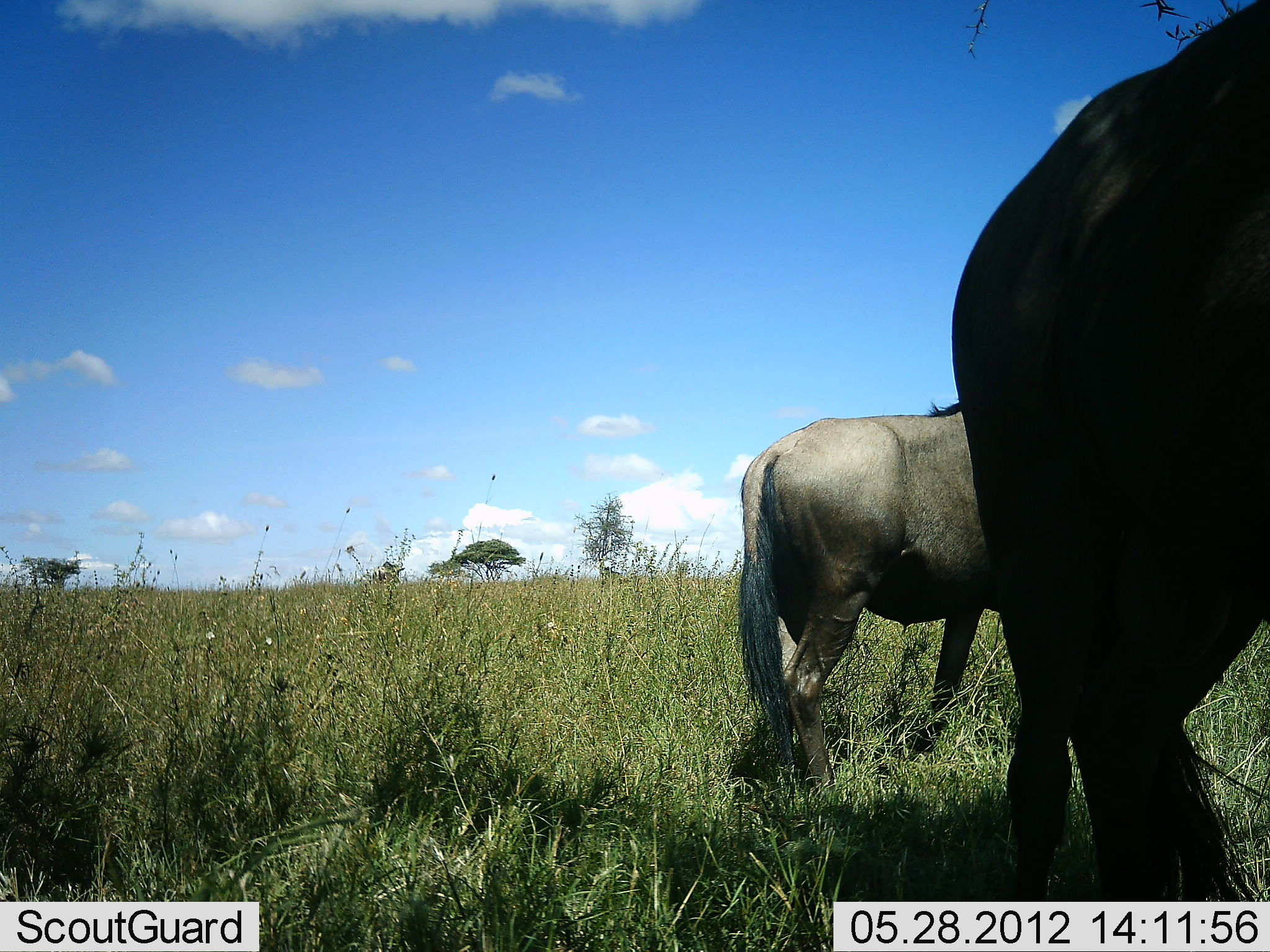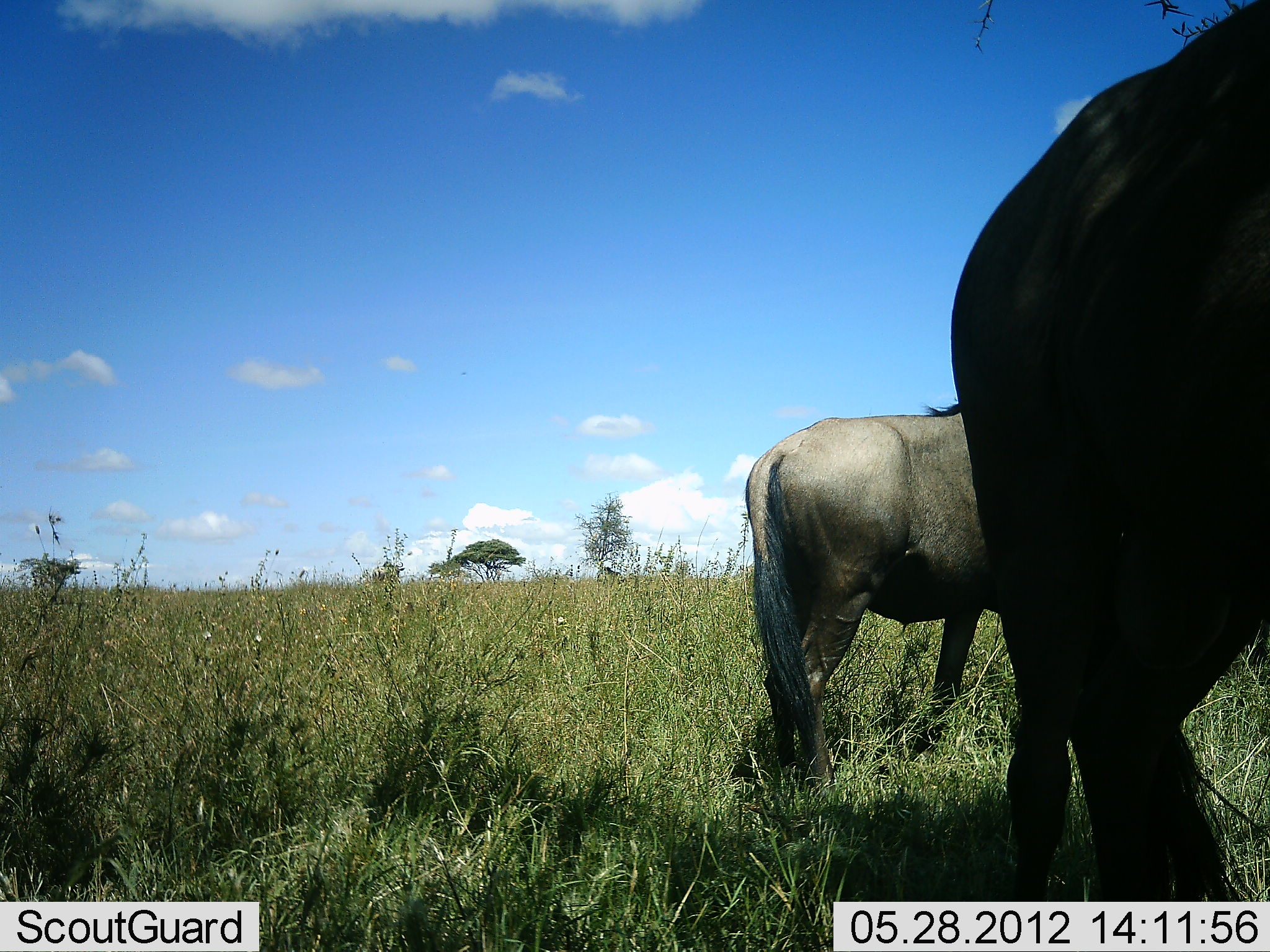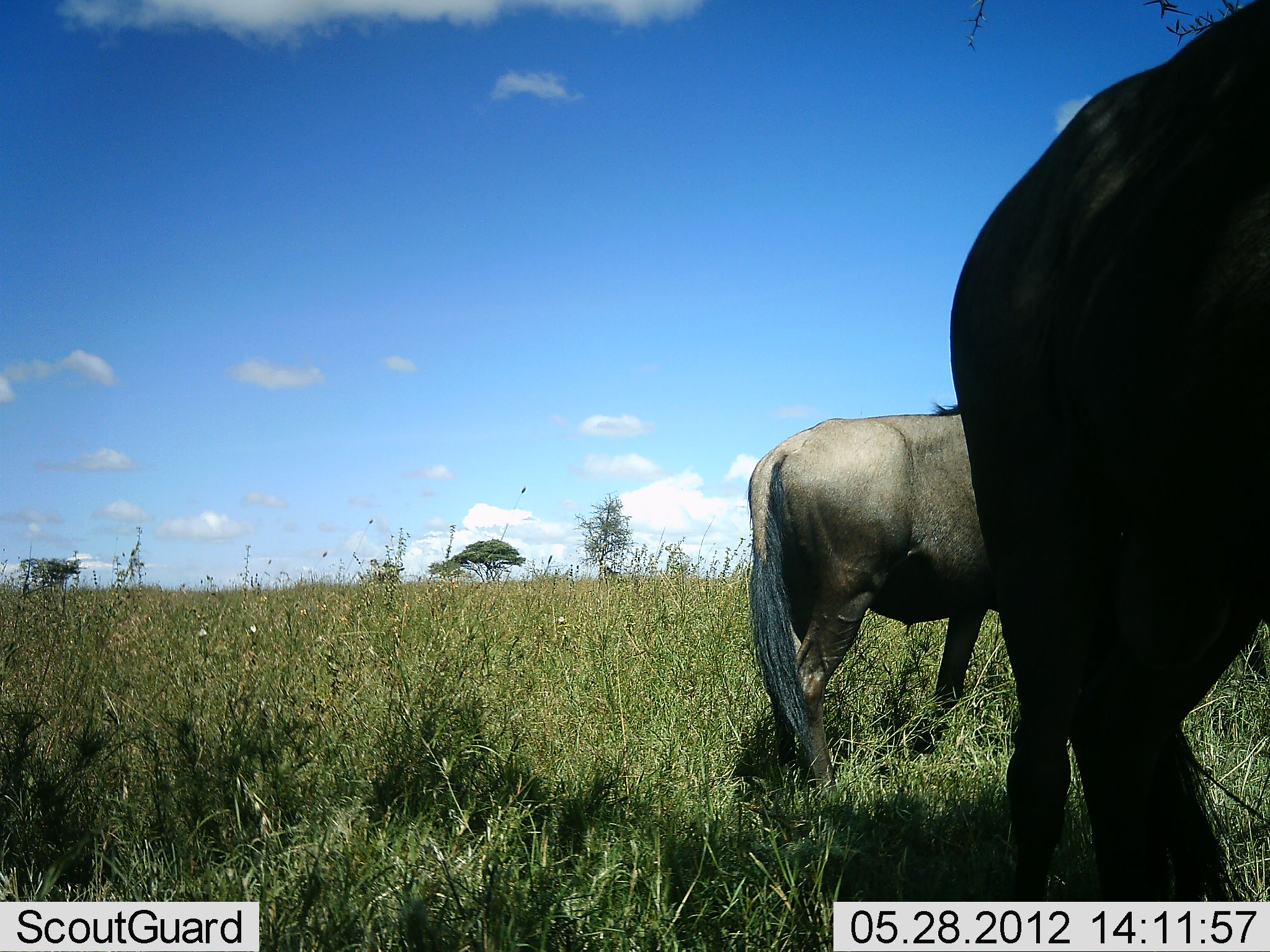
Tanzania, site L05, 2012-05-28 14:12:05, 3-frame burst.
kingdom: Animalia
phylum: Chordata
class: Mammalia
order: Artiodactyla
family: Bovidae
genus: Connochaetes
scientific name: Connochaetes taurinus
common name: blue wildebeest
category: wildebeest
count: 2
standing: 80%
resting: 20%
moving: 0%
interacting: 10%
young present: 0%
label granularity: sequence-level